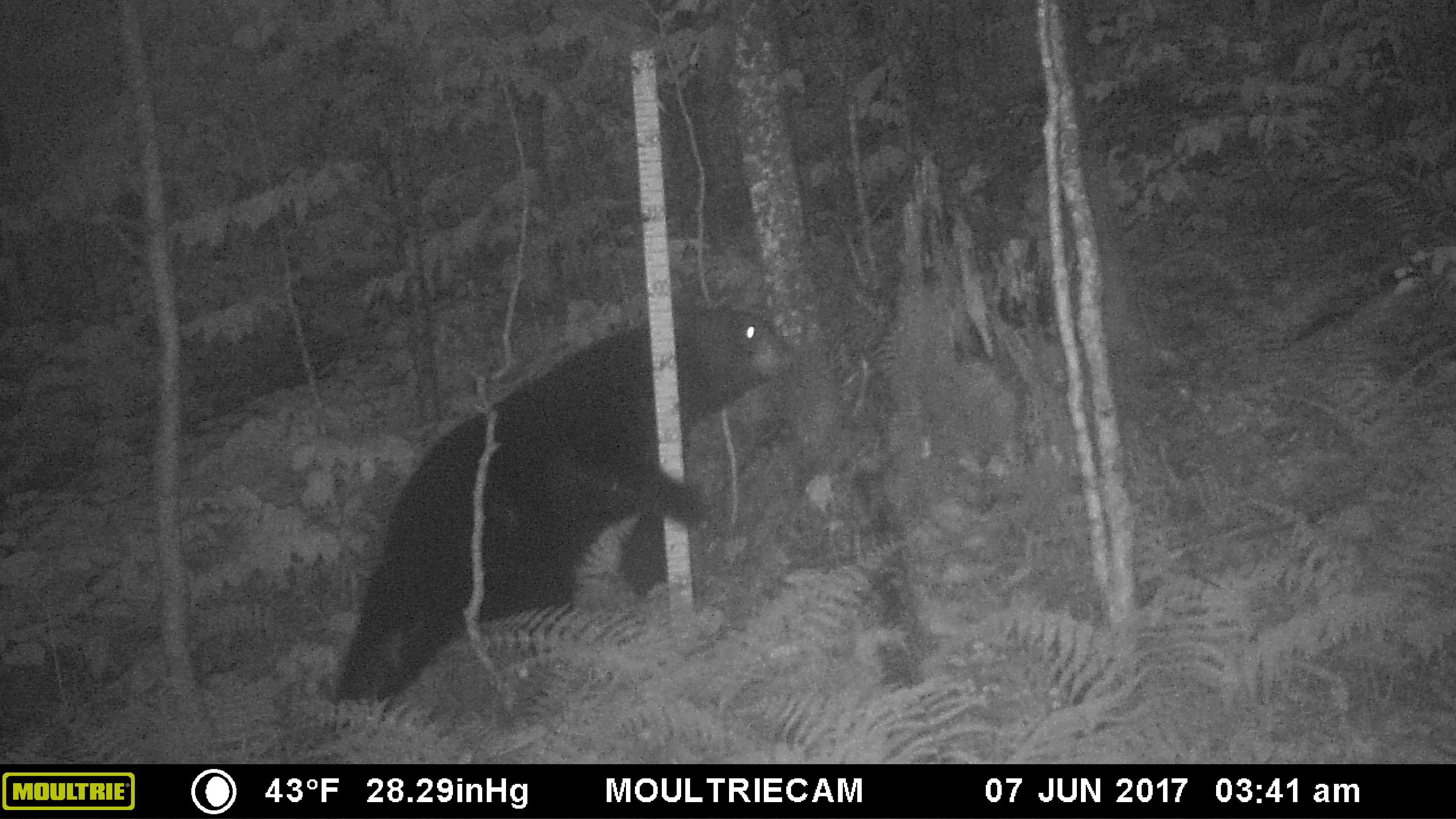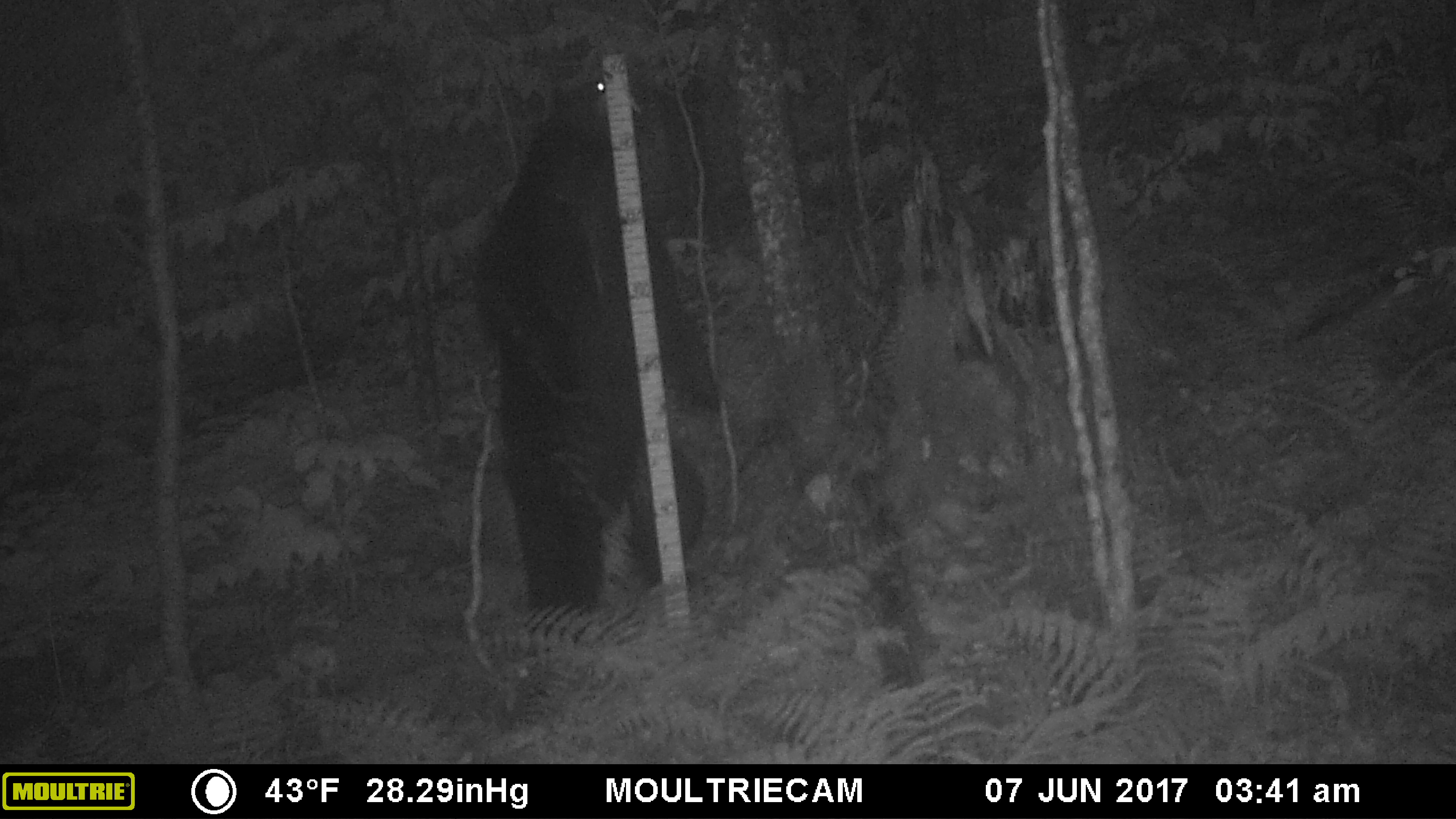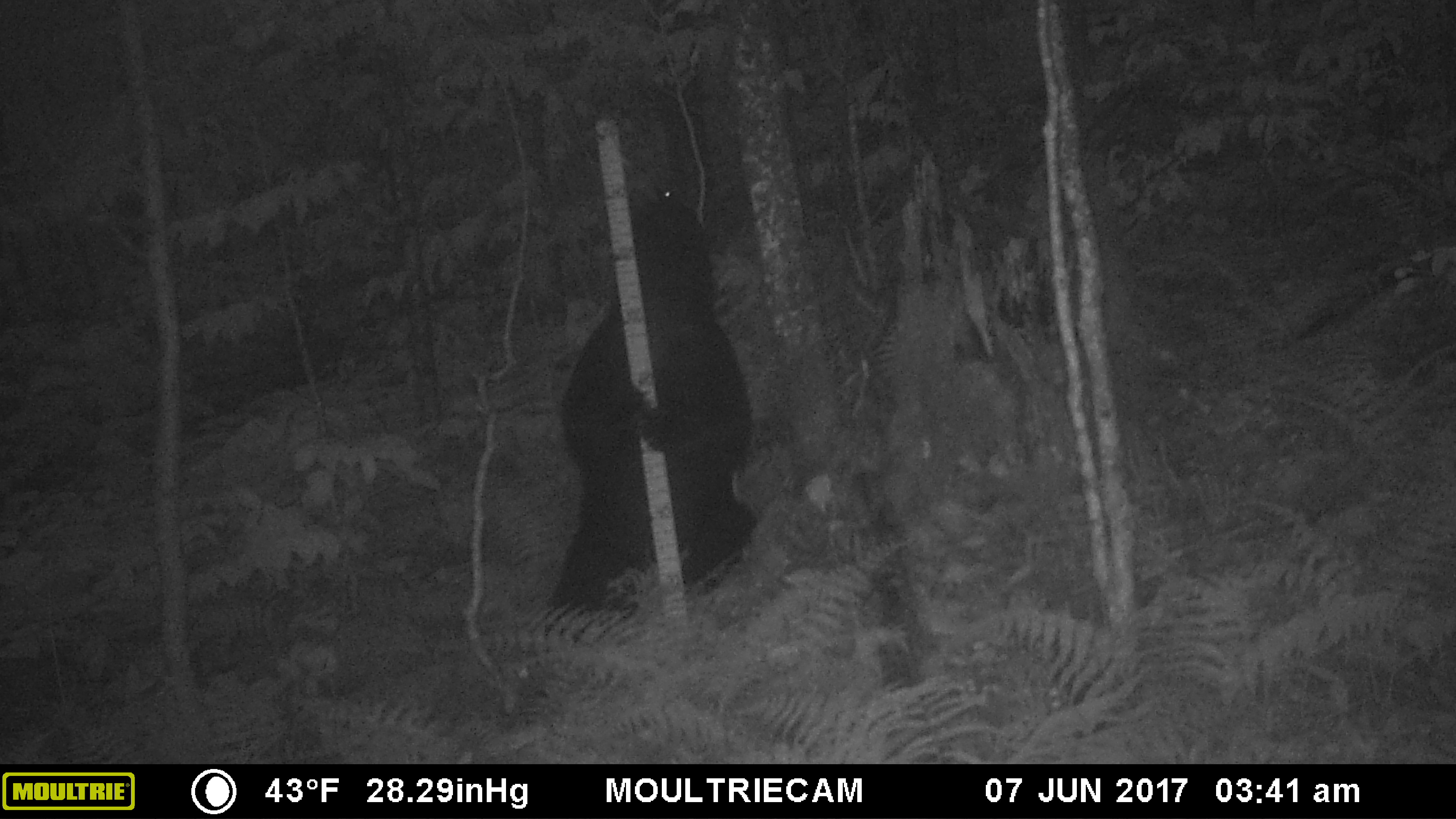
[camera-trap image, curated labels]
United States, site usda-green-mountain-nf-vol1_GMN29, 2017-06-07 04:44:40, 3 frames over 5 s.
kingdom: Animalia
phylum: Chordata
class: Mammalia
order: Carnivora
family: Ursidae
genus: Ursus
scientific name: Ursus americanus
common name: black bear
Black bear (Ursus americanus).